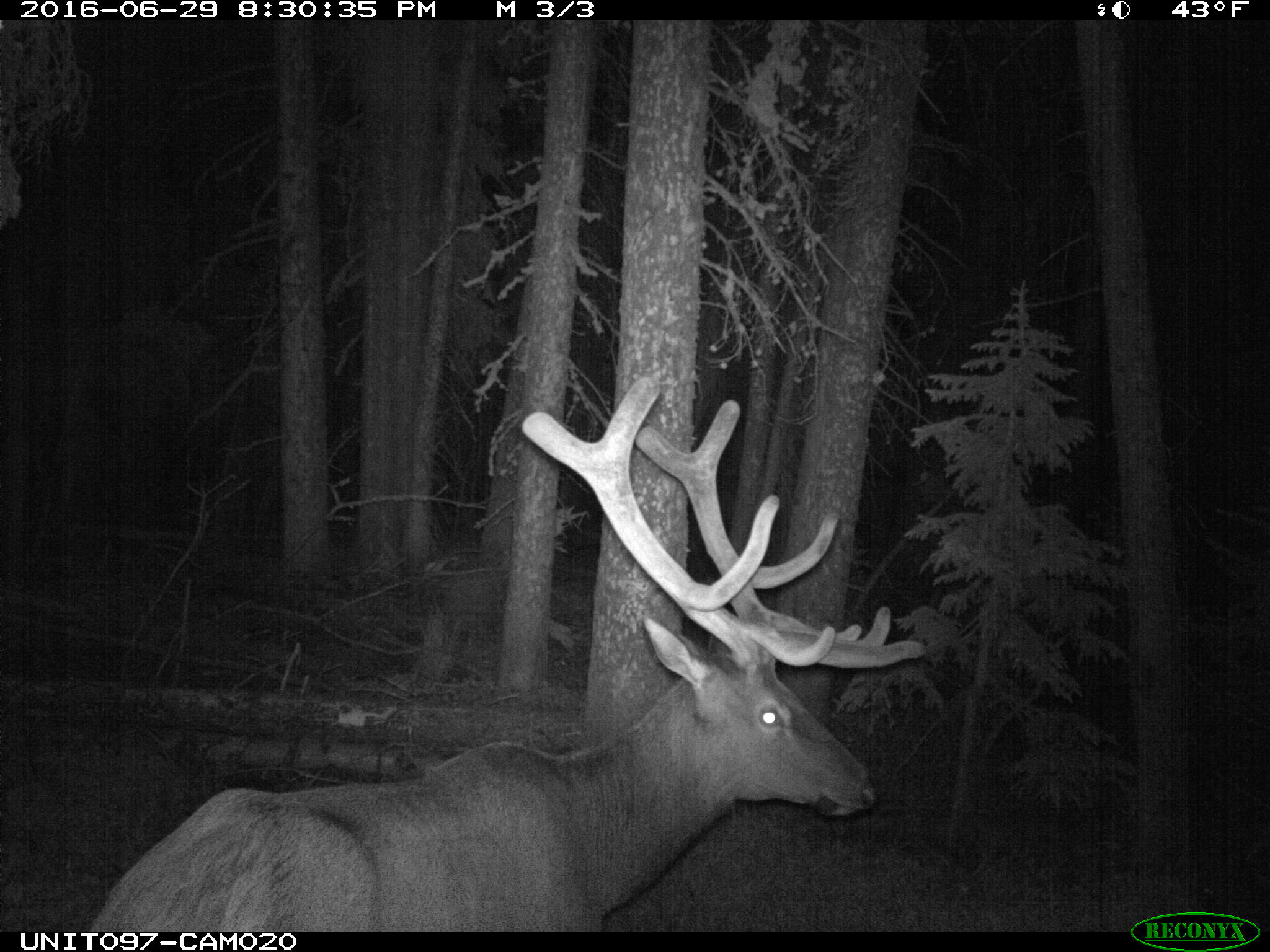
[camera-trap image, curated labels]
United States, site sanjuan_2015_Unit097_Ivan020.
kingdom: Animalia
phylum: Chordata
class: Mammalia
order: Artiodactyla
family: Cervidae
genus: Cervus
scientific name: Cervus elaphus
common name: red deer